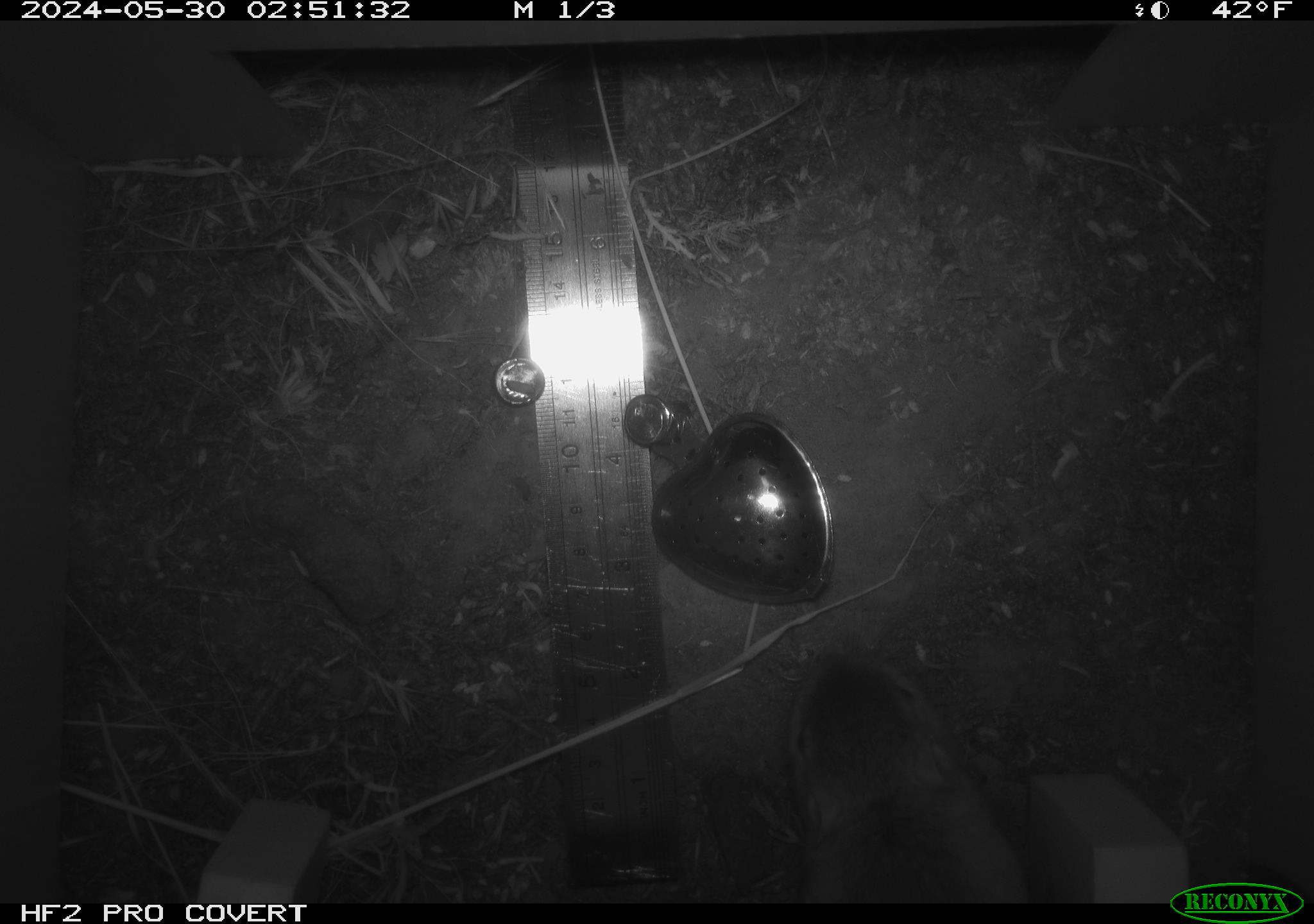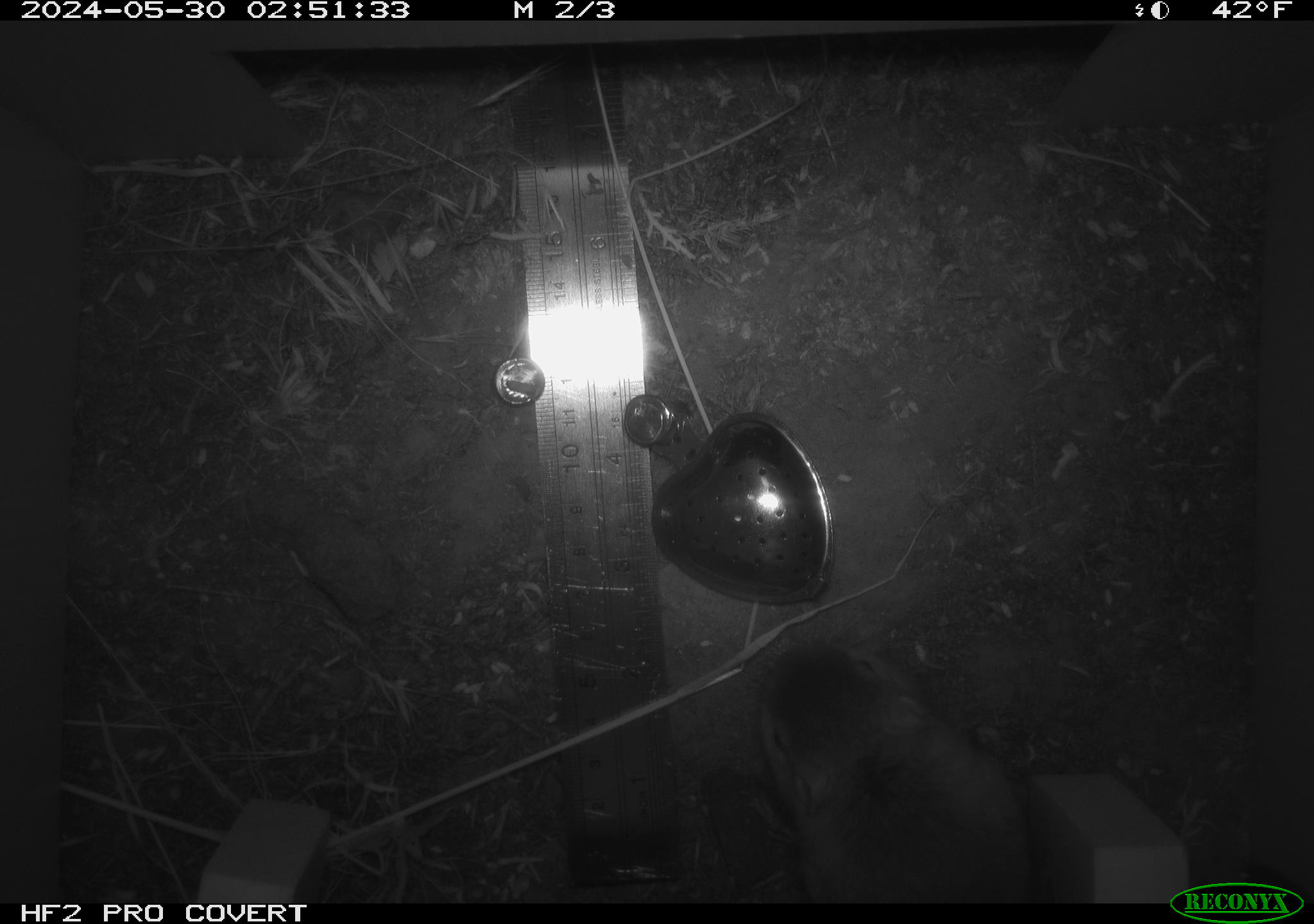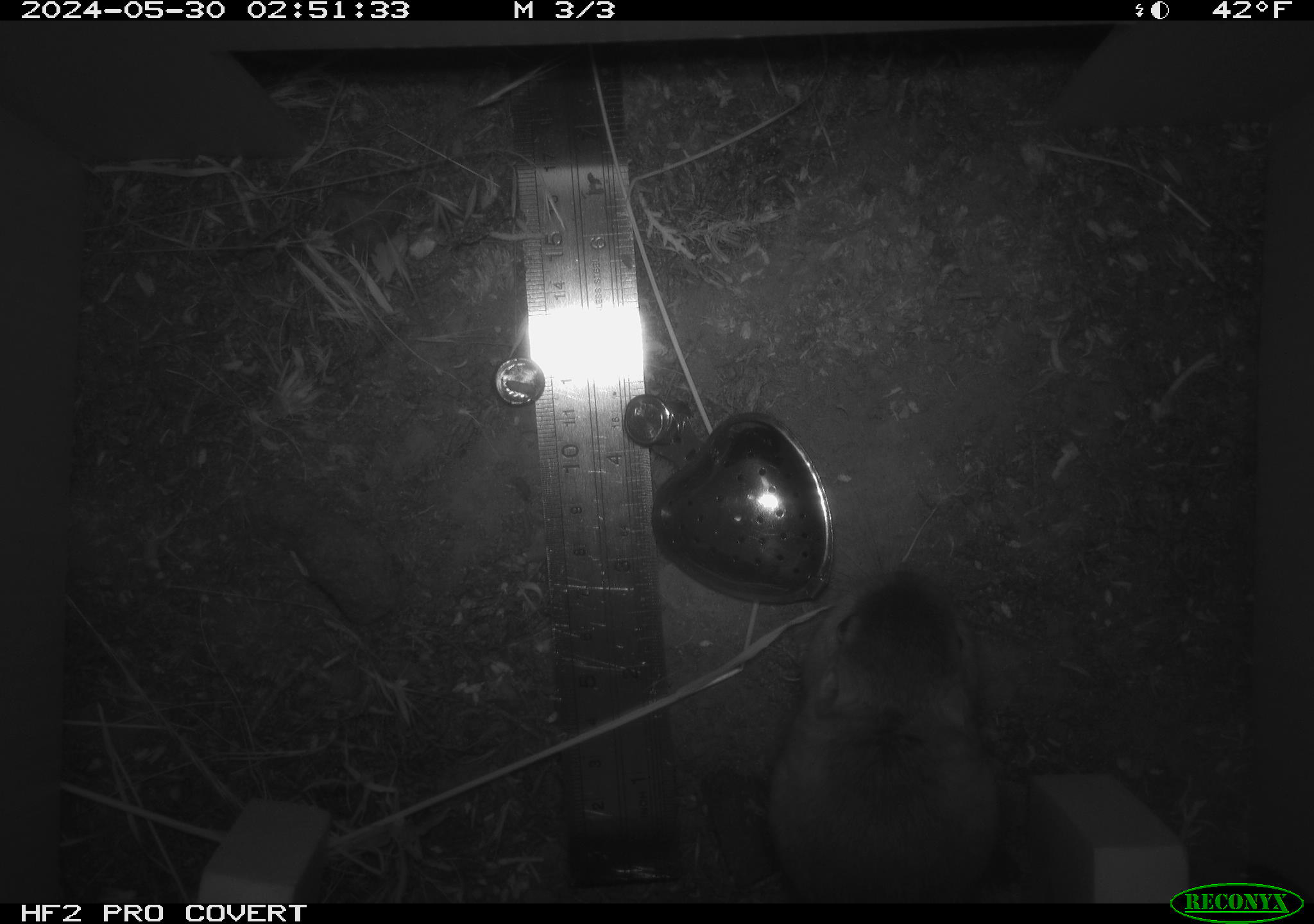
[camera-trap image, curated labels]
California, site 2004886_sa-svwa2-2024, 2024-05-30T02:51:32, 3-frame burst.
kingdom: Animalia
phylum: Chordata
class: Mammalia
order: Rodentia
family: Heteromyidae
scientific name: Heteromyidae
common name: kangaroo rats and pocket mice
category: heteromyidae family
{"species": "heteromyidae family (kangaroo rats and pocket mice) (Heteromyidae)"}